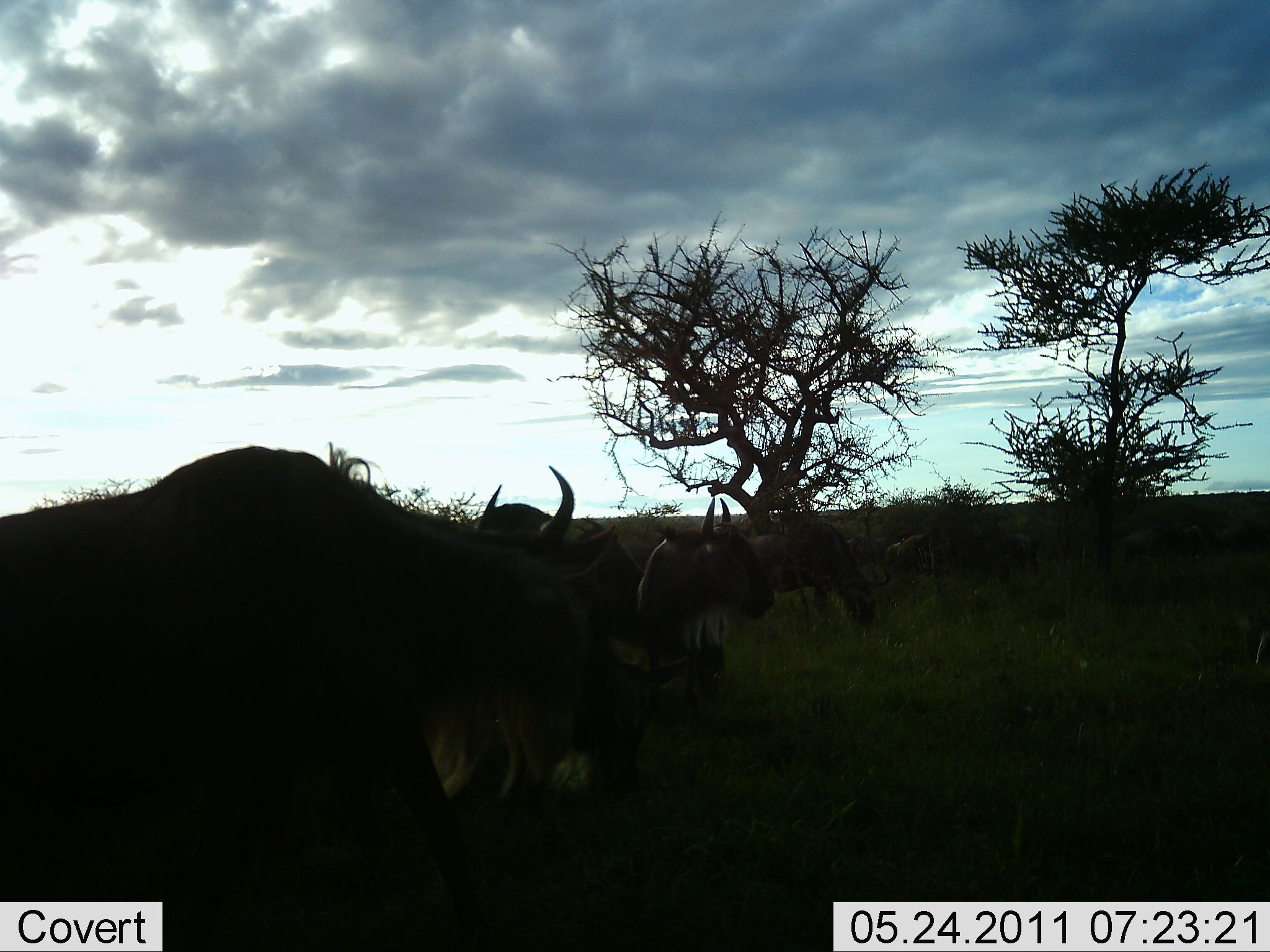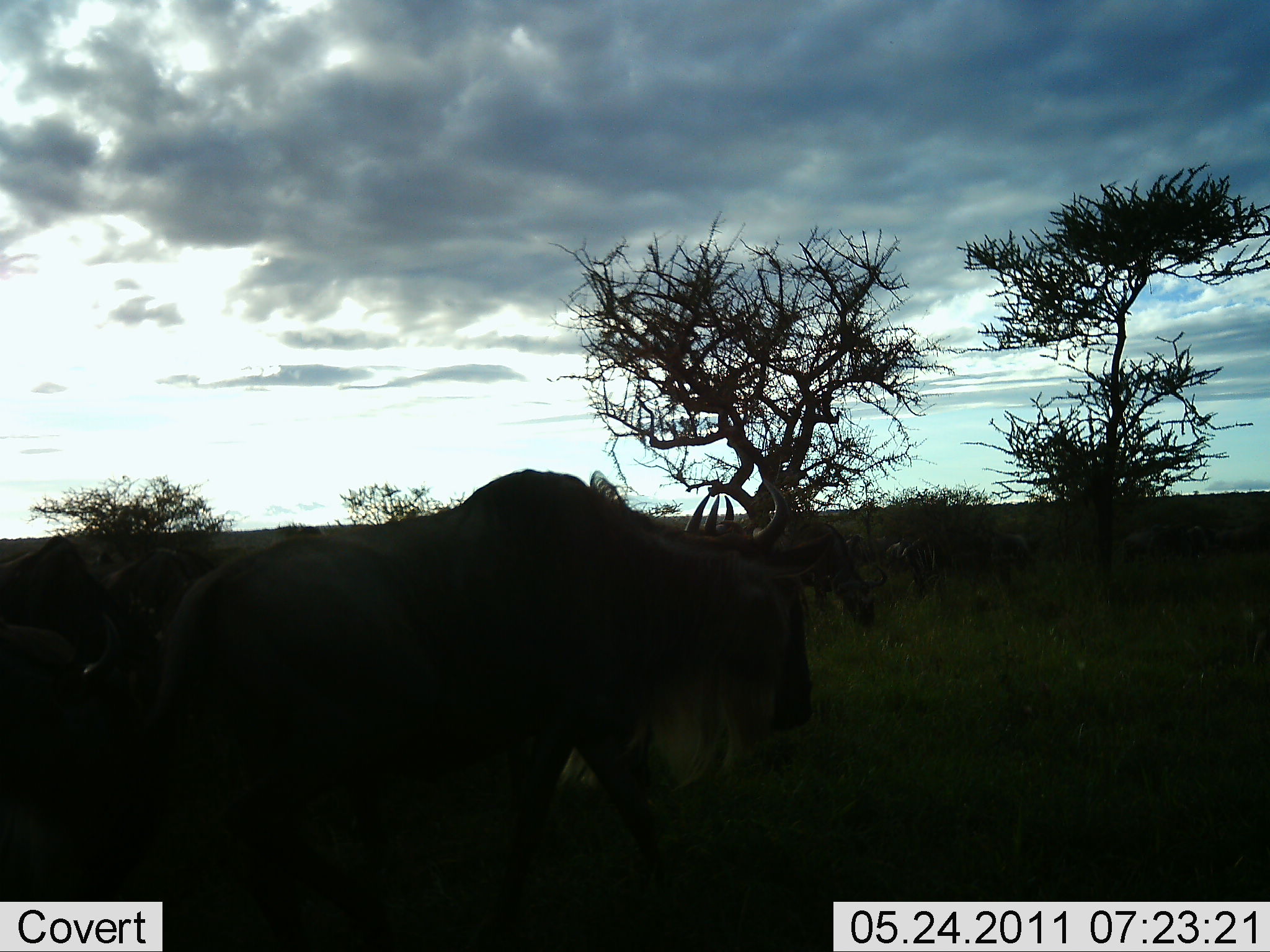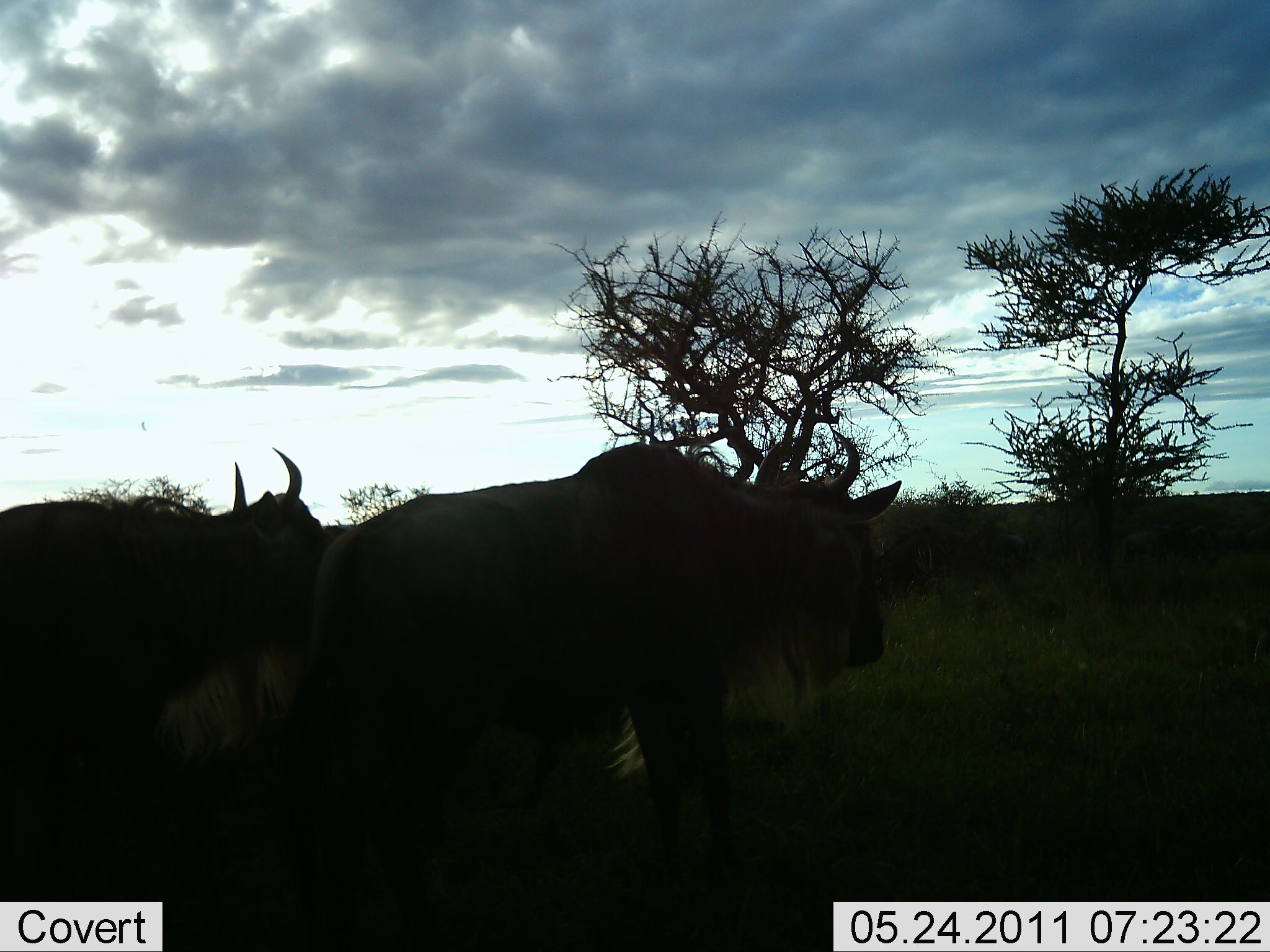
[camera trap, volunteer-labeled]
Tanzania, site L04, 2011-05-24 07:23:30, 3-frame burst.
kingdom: Animalia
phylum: Chordata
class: Mammalia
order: Artiodactyla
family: Bovidae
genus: Connochaetes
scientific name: Connochaetes taurinus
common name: blue wildebeest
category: wildebeest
Wildebeest (blue wildebeest) (Connochaetes taurinus), count 4. Behavior (volunteer vote fractions): standing 17%, resting 0%, moving 92%, interacting 0%. Young present (vote fraction): 0%. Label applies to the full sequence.